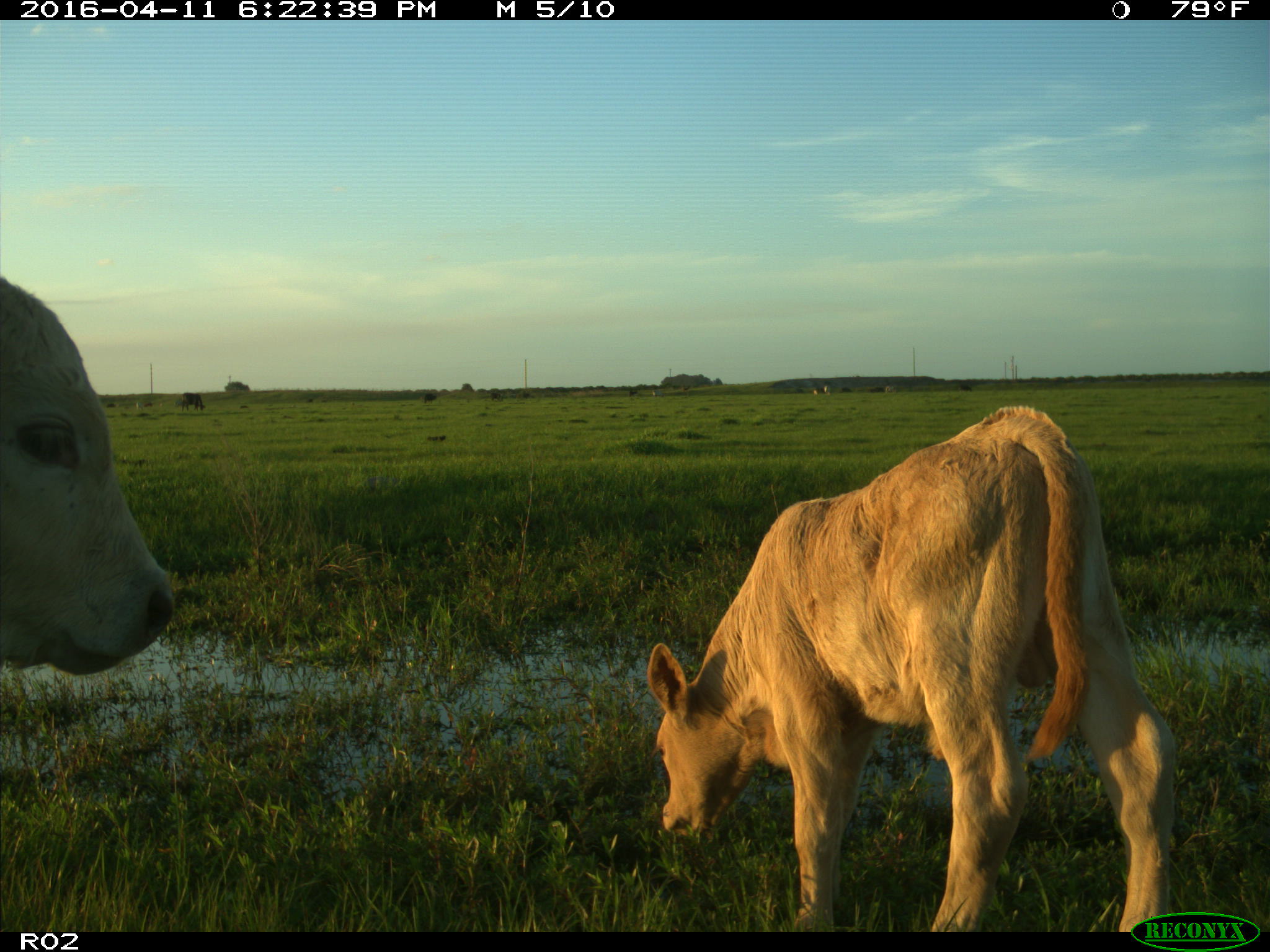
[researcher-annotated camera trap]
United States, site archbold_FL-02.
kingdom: Animalia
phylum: Chordata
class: Mammalia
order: Artiodactyla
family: Bovidae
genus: Bos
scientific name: Bos taurus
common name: domestic cow